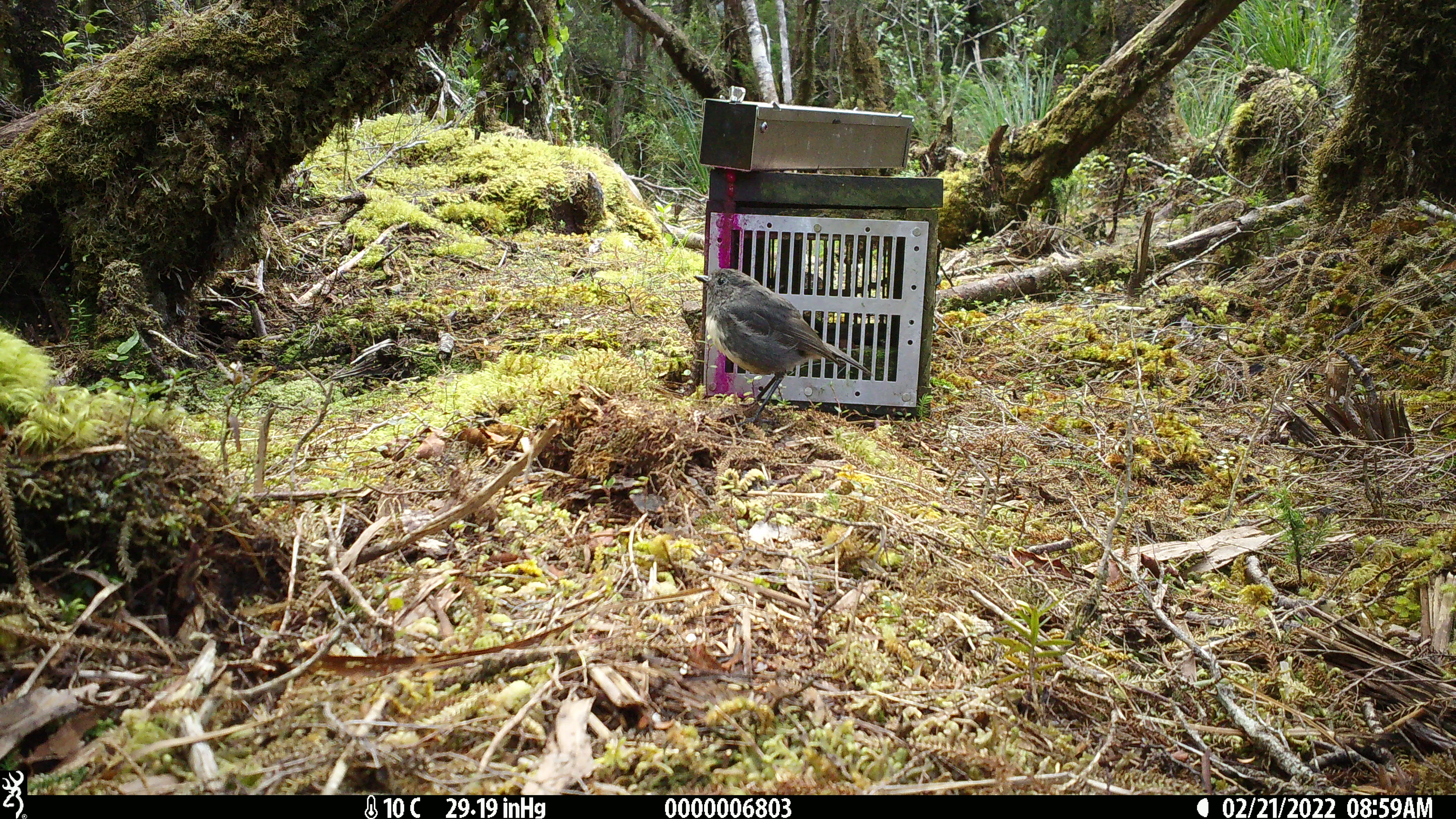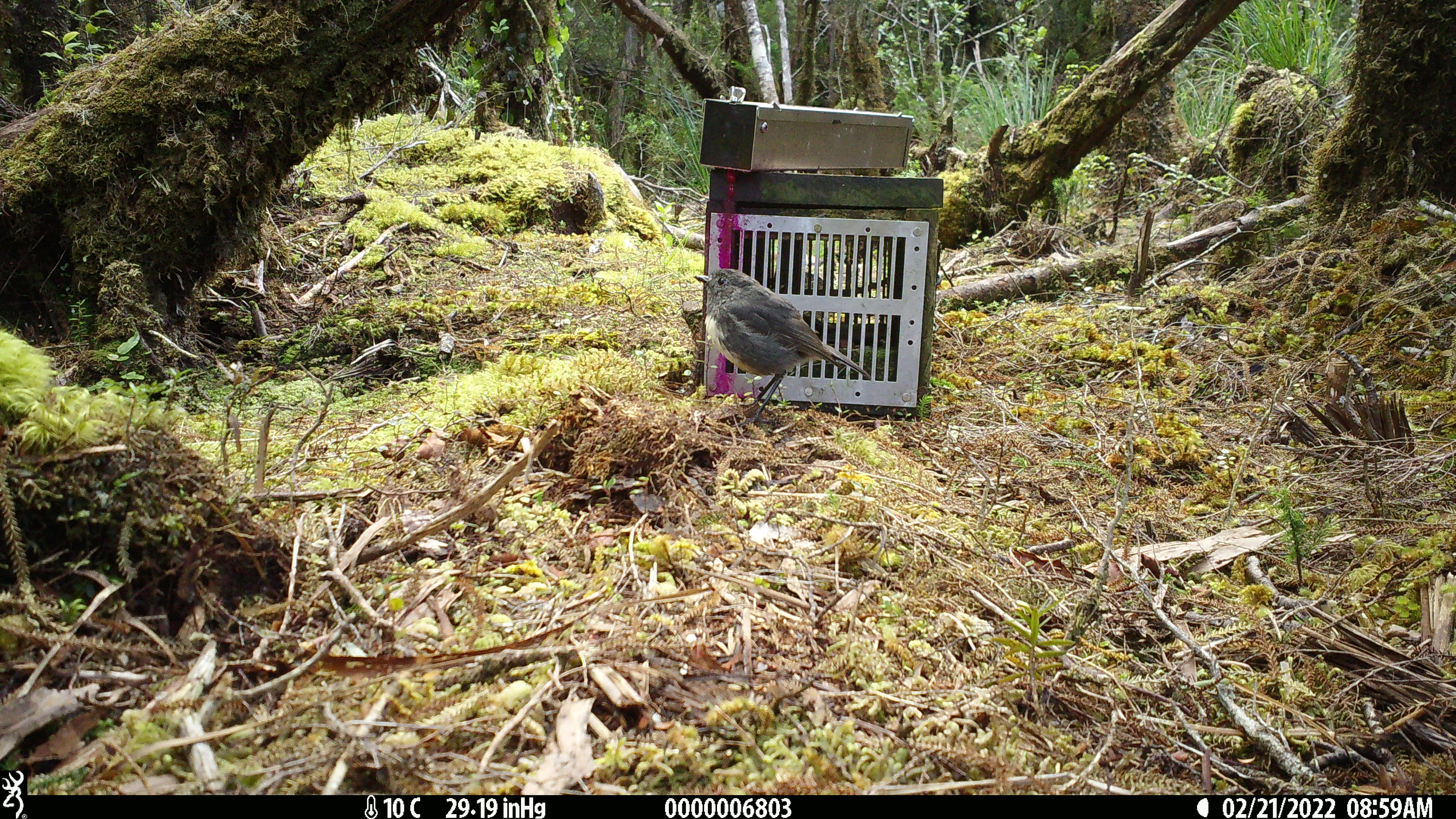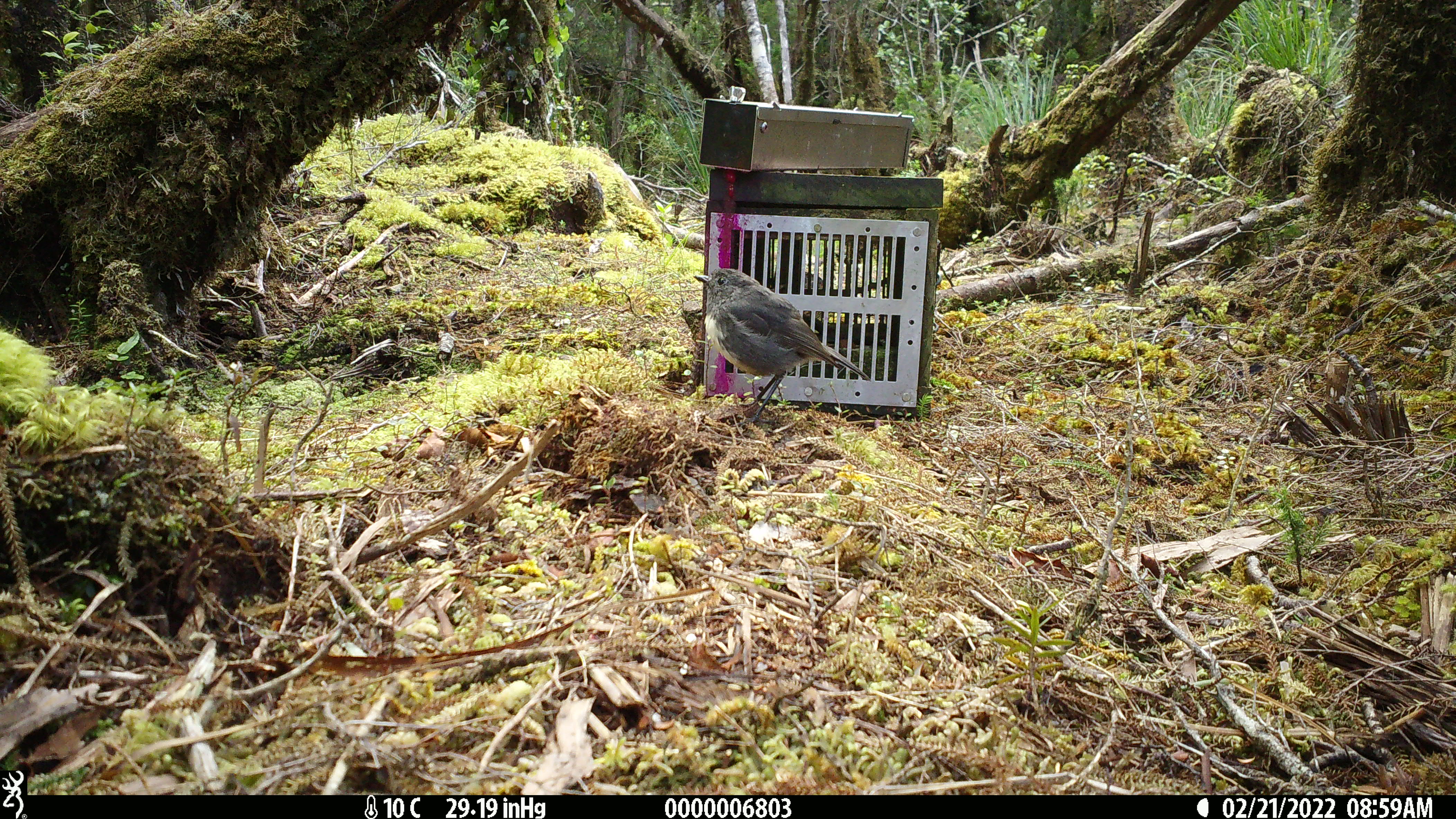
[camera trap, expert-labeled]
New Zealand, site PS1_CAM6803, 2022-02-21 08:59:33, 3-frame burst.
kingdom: Animalia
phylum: Chordata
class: Aves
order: Passeriformes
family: Petroicidae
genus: Petroica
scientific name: Petroica australis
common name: new zealand robin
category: robin